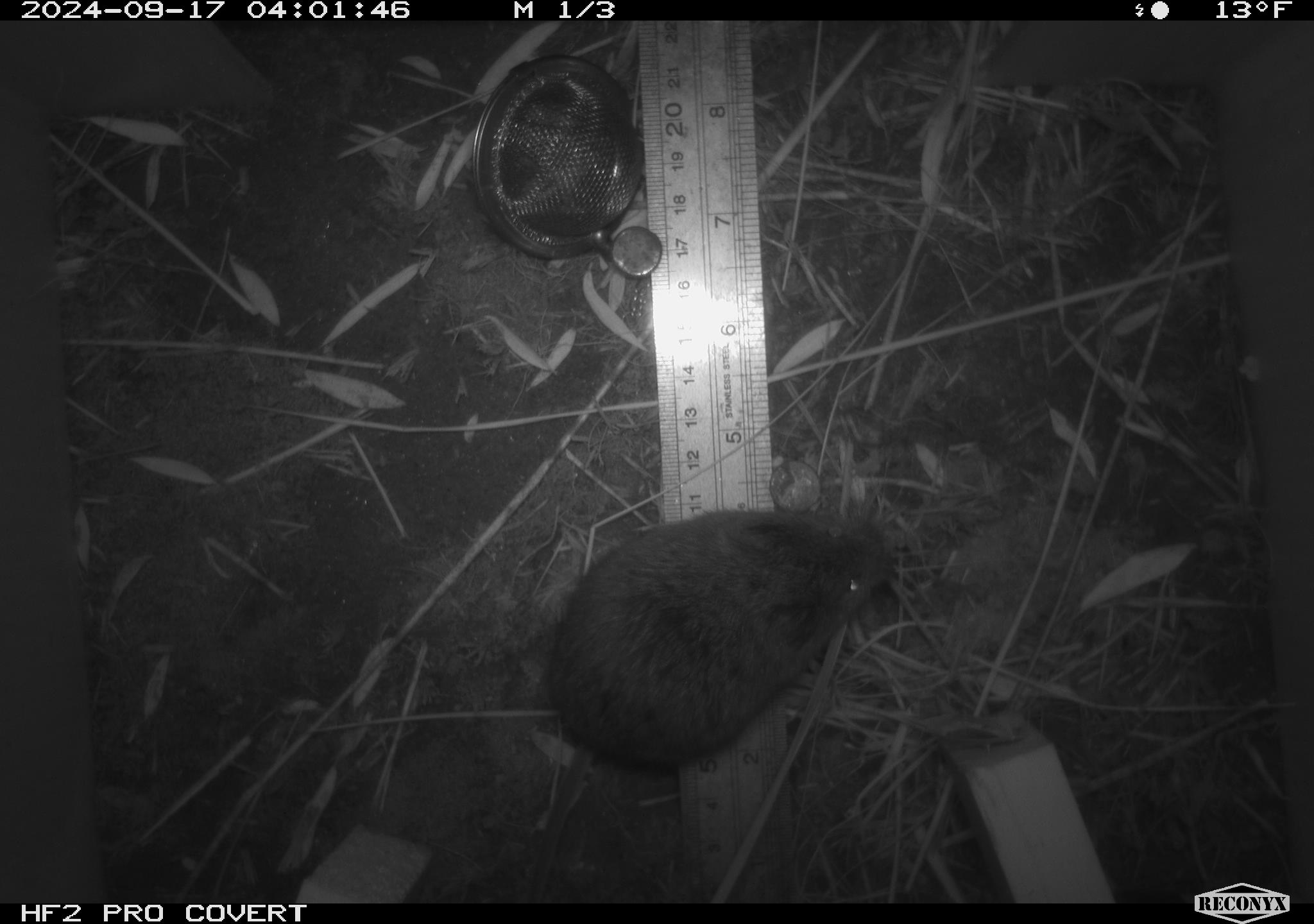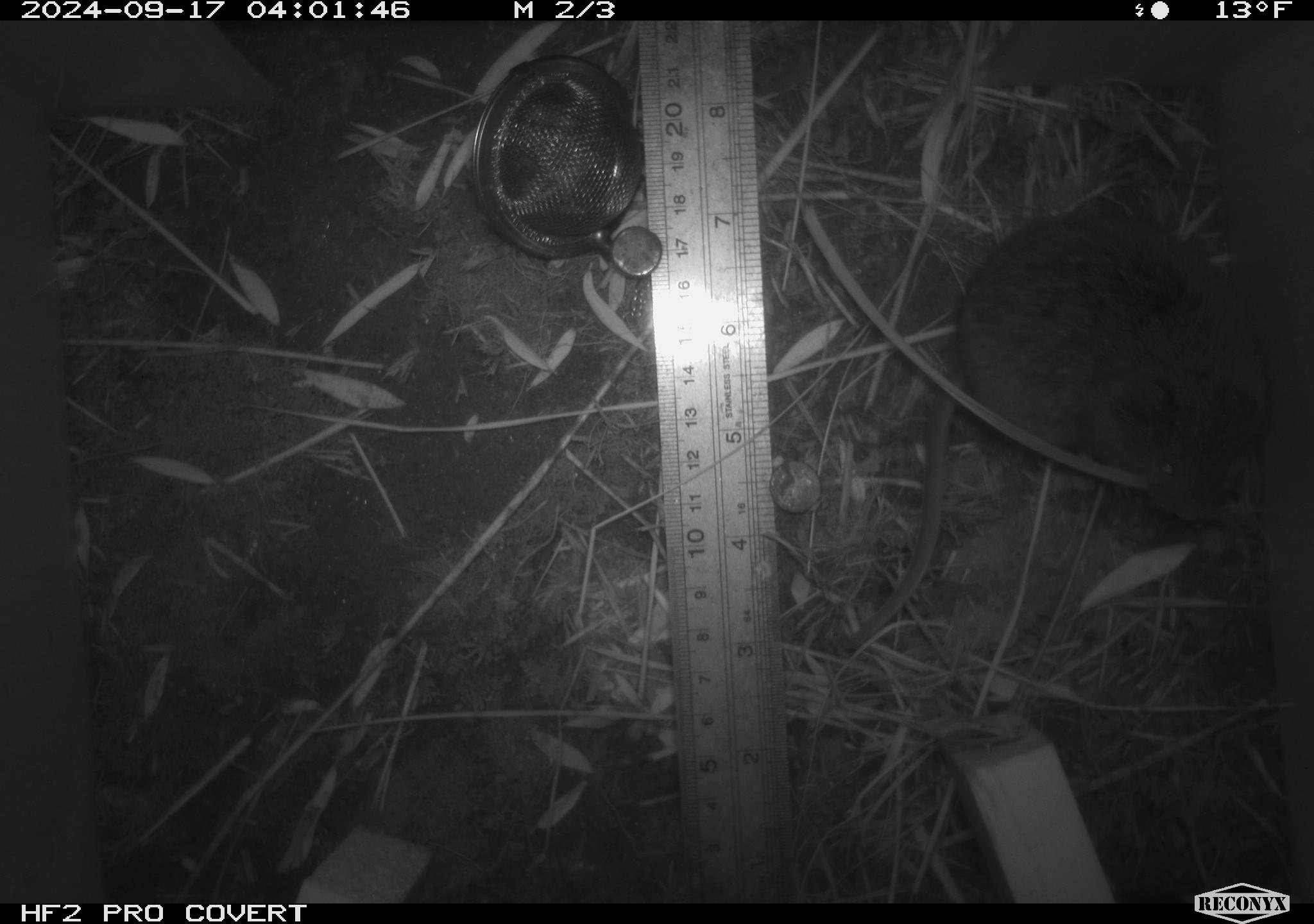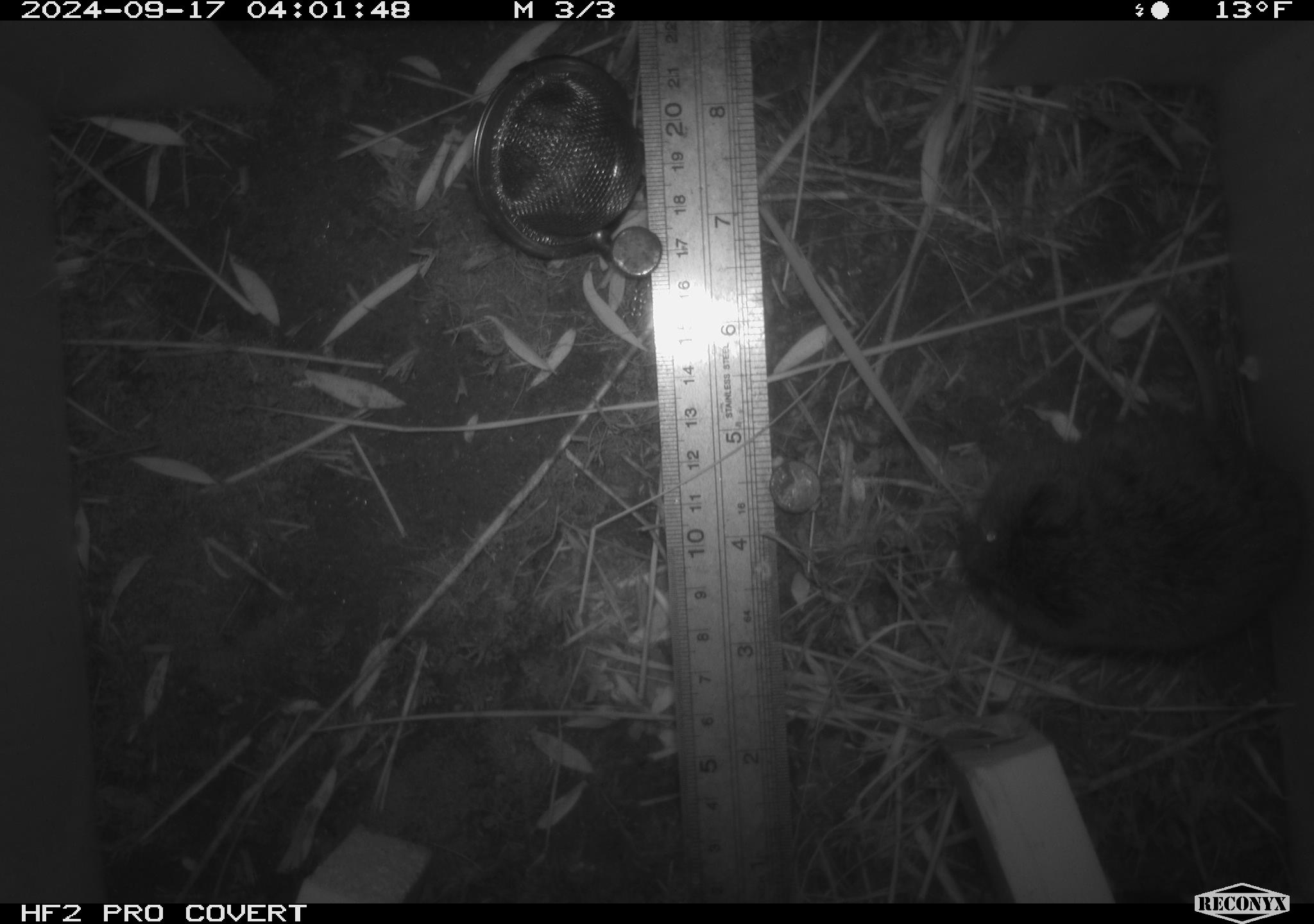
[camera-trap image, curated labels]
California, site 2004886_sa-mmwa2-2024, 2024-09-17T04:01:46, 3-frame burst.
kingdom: Animalia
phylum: Chordata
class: Mammalia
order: Rodentia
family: Cricetidae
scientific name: Arvicolinae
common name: voles, lemmings, and muskrats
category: arvicolinae subfamily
Arvicolinae subfamily (voles, lemmings, and muskrats) (Arvicolinae).